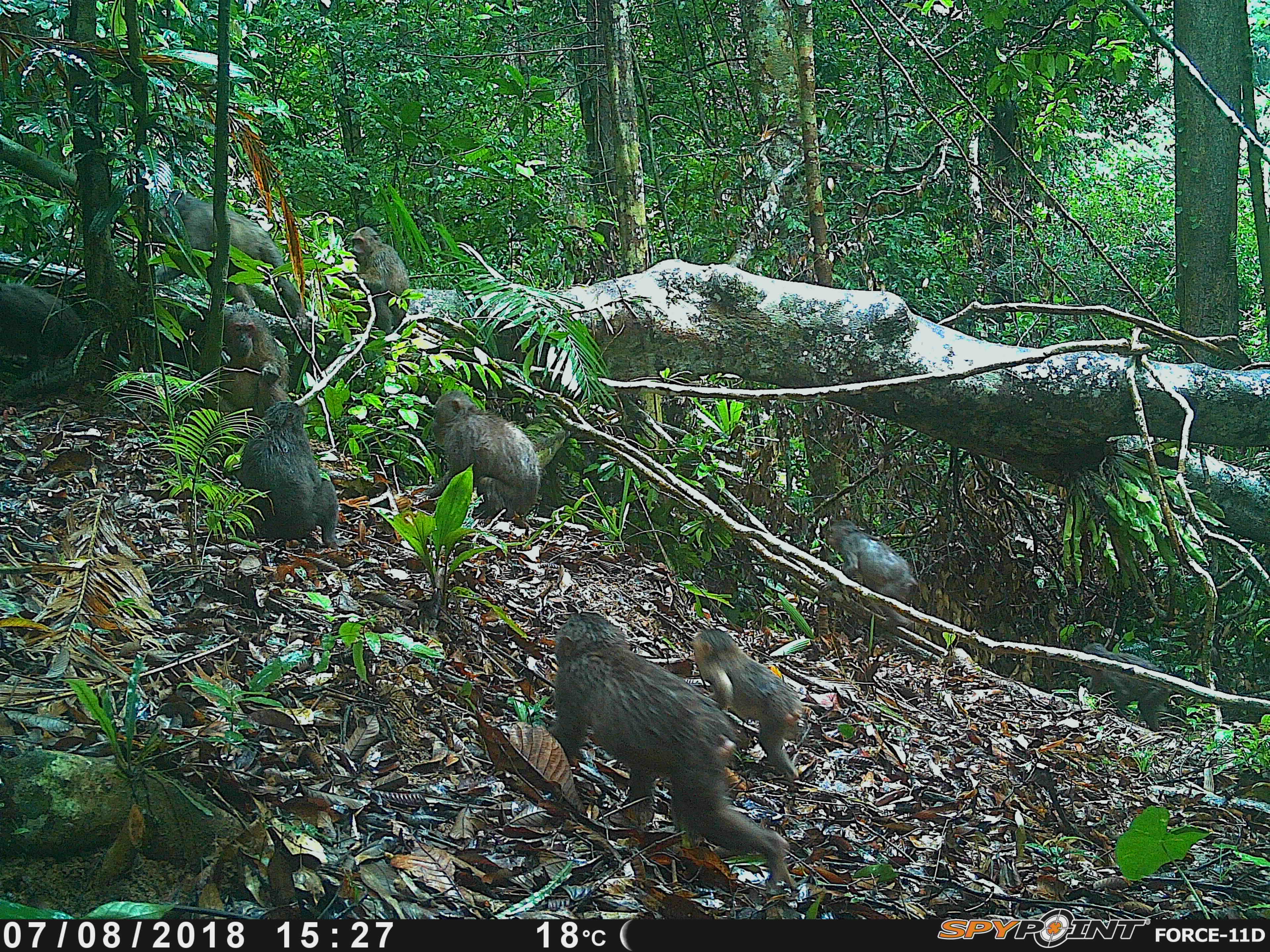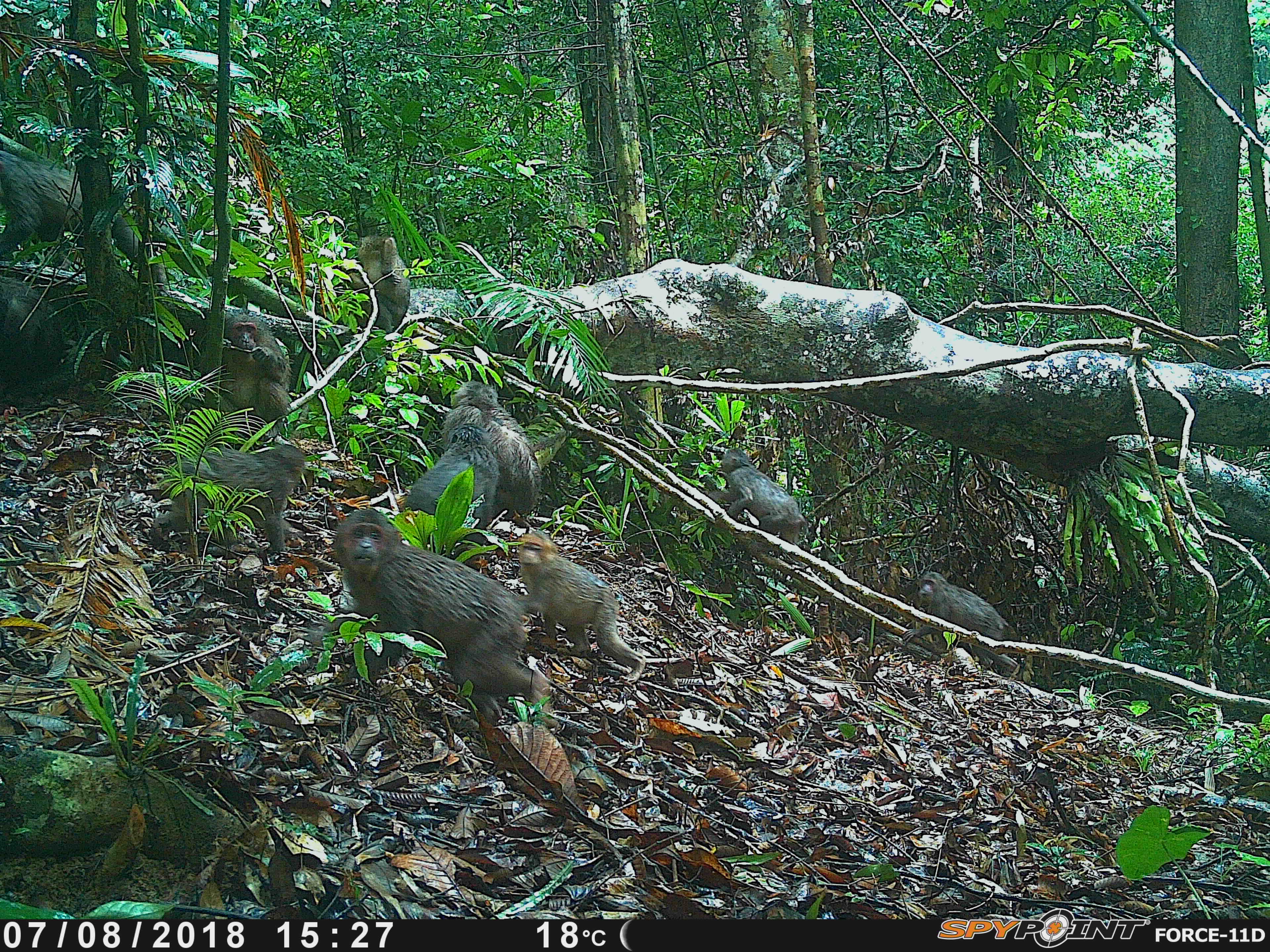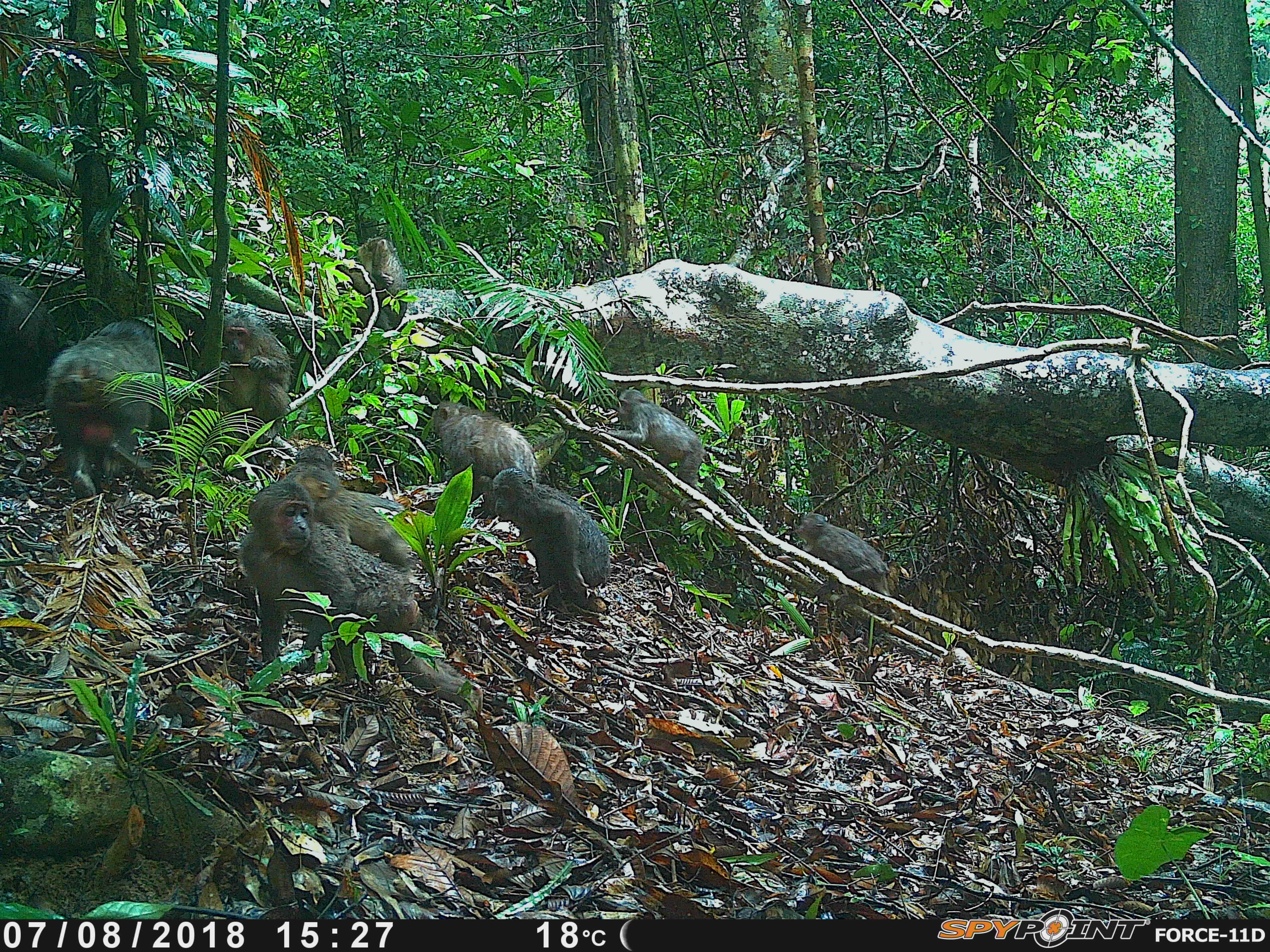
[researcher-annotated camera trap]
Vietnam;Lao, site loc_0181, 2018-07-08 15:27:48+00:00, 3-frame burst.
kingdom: Animalia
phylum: Chordata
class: Mammalia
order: Primates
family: Cercopithecidae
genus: Macaca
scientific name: Macaca arctoides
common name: stump-tailed macaque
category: stump tailed macaque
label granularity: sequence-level